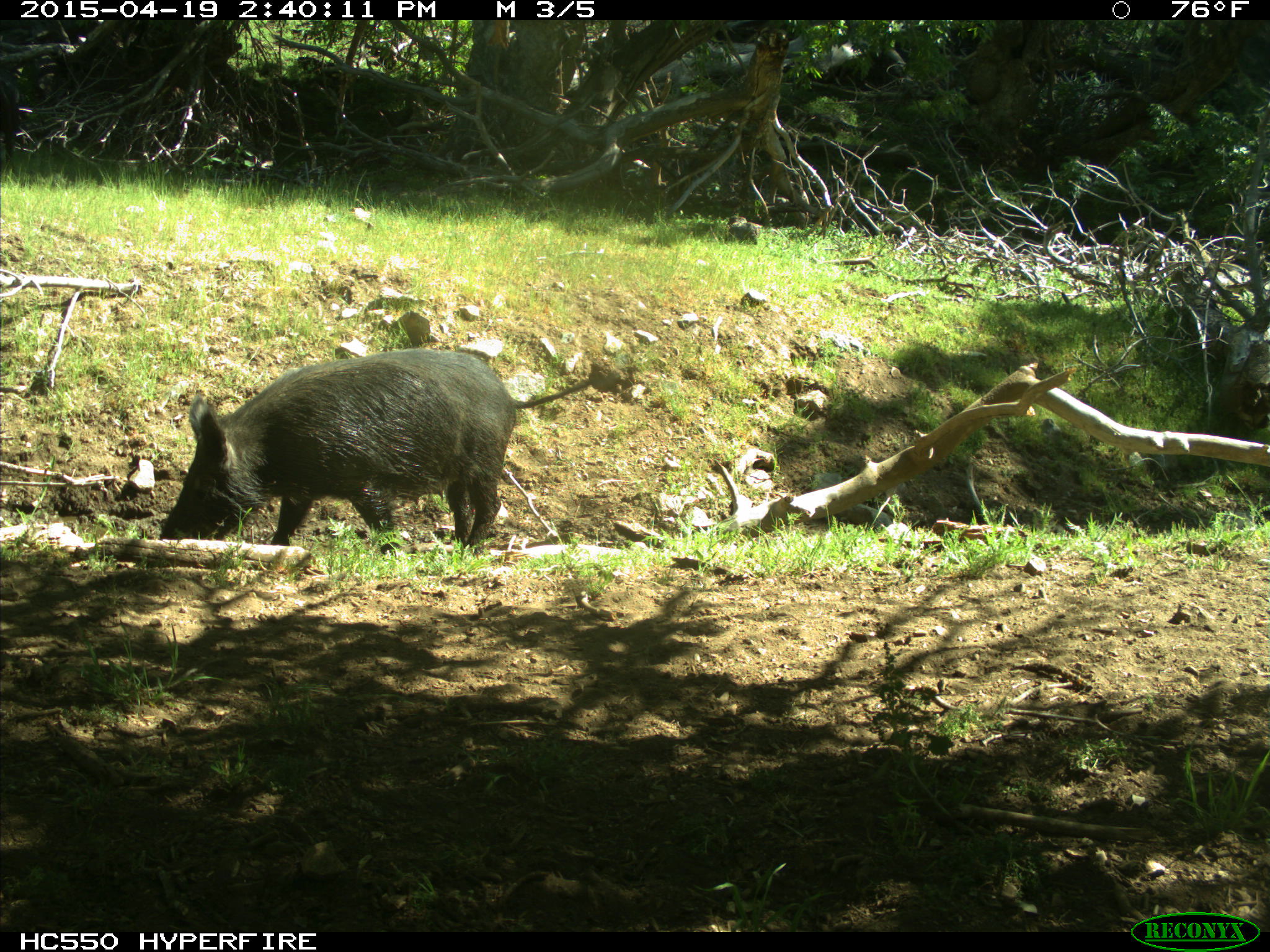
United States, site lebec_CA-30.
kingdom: Animalia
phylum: Chordata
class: Mammalia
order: Artiodactyla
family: Suidae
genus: Sus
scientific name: Sus scrofa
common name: wild boar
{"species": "Sus scrofa (wild boar)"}